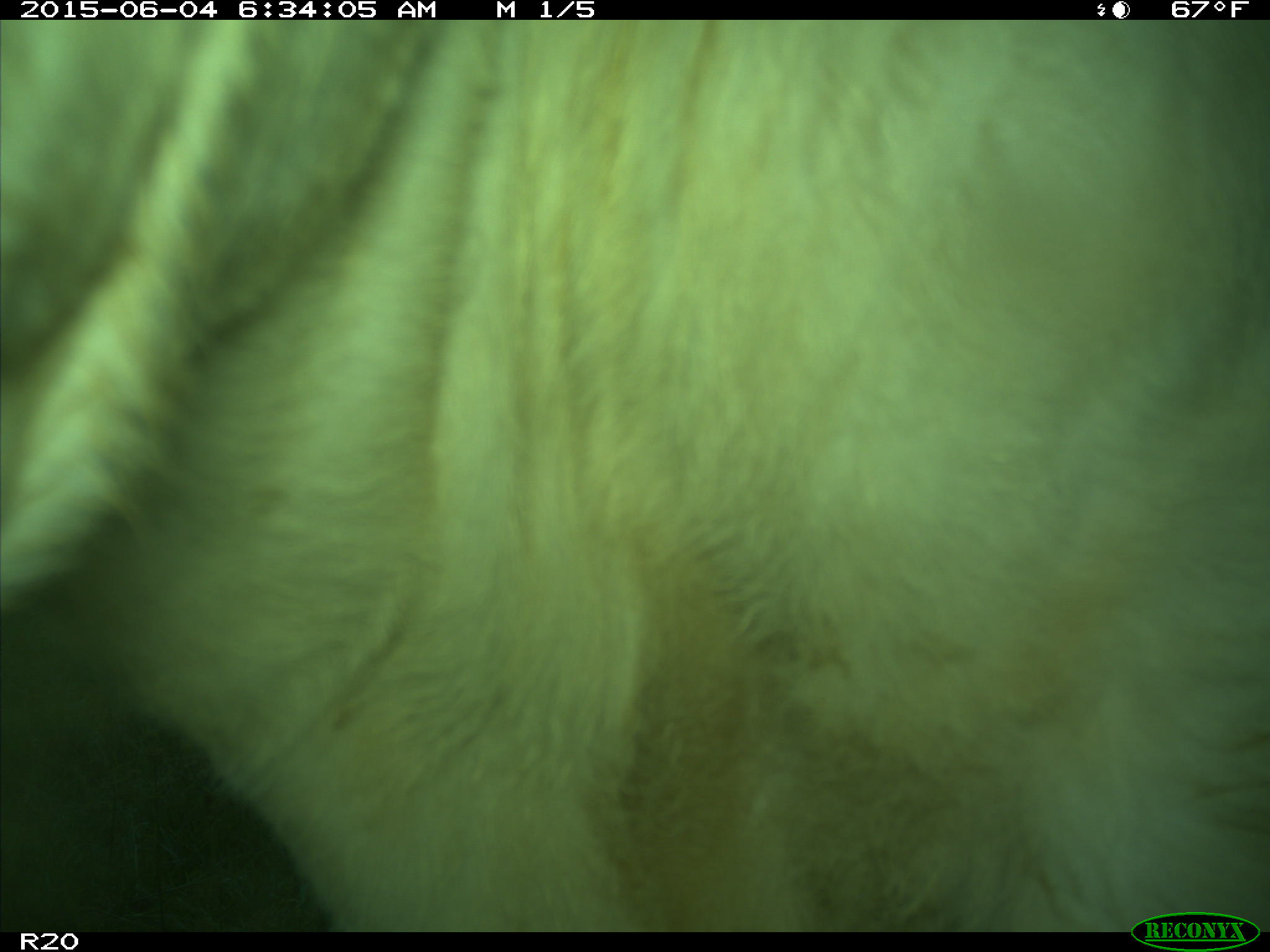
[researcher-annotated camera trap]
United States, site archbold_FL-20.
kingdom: Animalia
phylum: Chordata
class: Mammalia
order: Artiodactyla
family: Bovidae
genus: Bos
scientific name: Bos taurus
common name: domestic cow